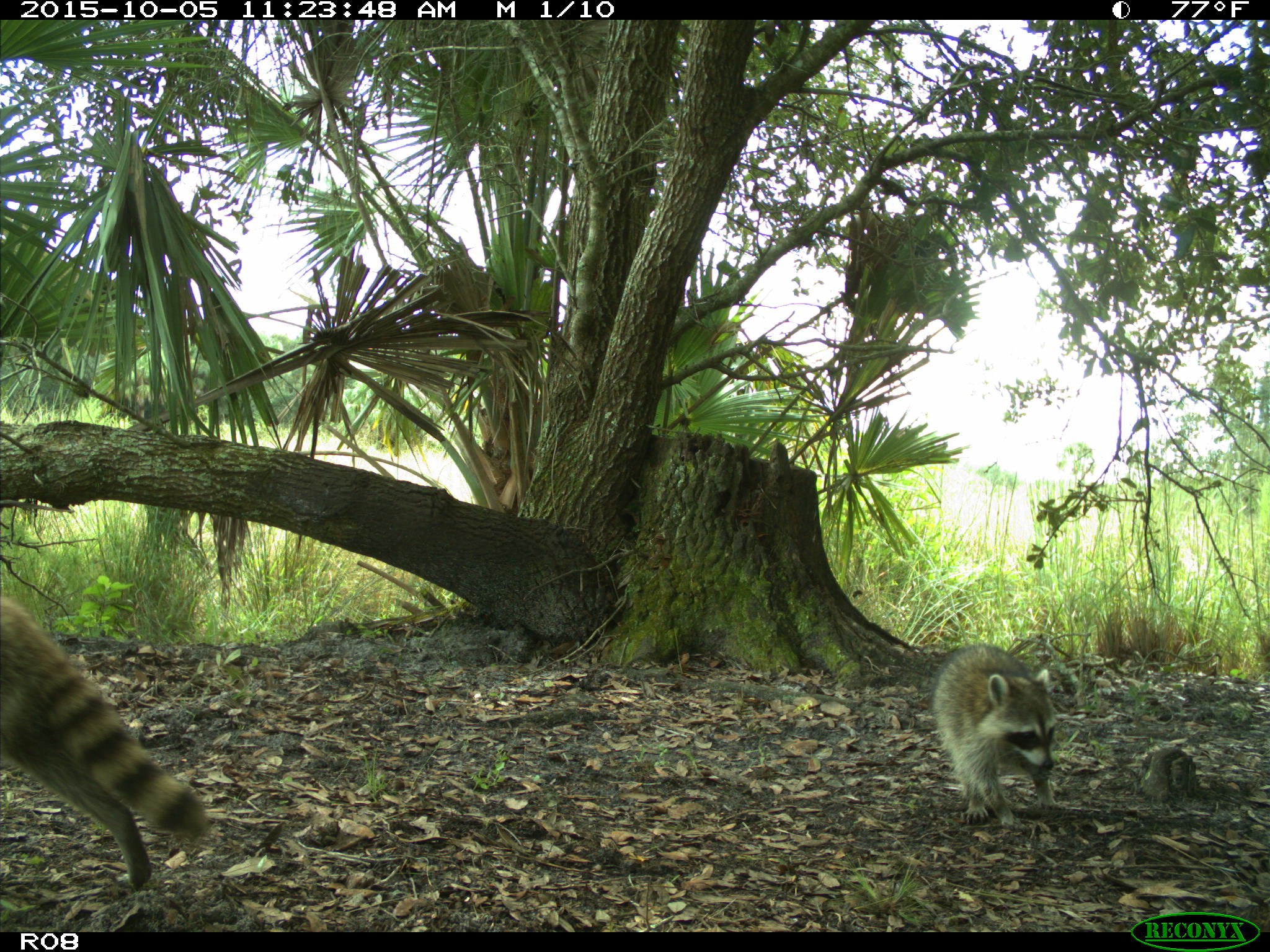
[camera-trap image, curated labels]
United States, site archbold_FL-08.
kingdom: Animalia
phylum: Chordata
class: Mammalia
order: Carnivora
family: Procyonidae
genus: Procyon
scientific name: Procyon lotor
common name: common raccoon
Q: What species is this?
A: Procyon lotor (common raccoon).